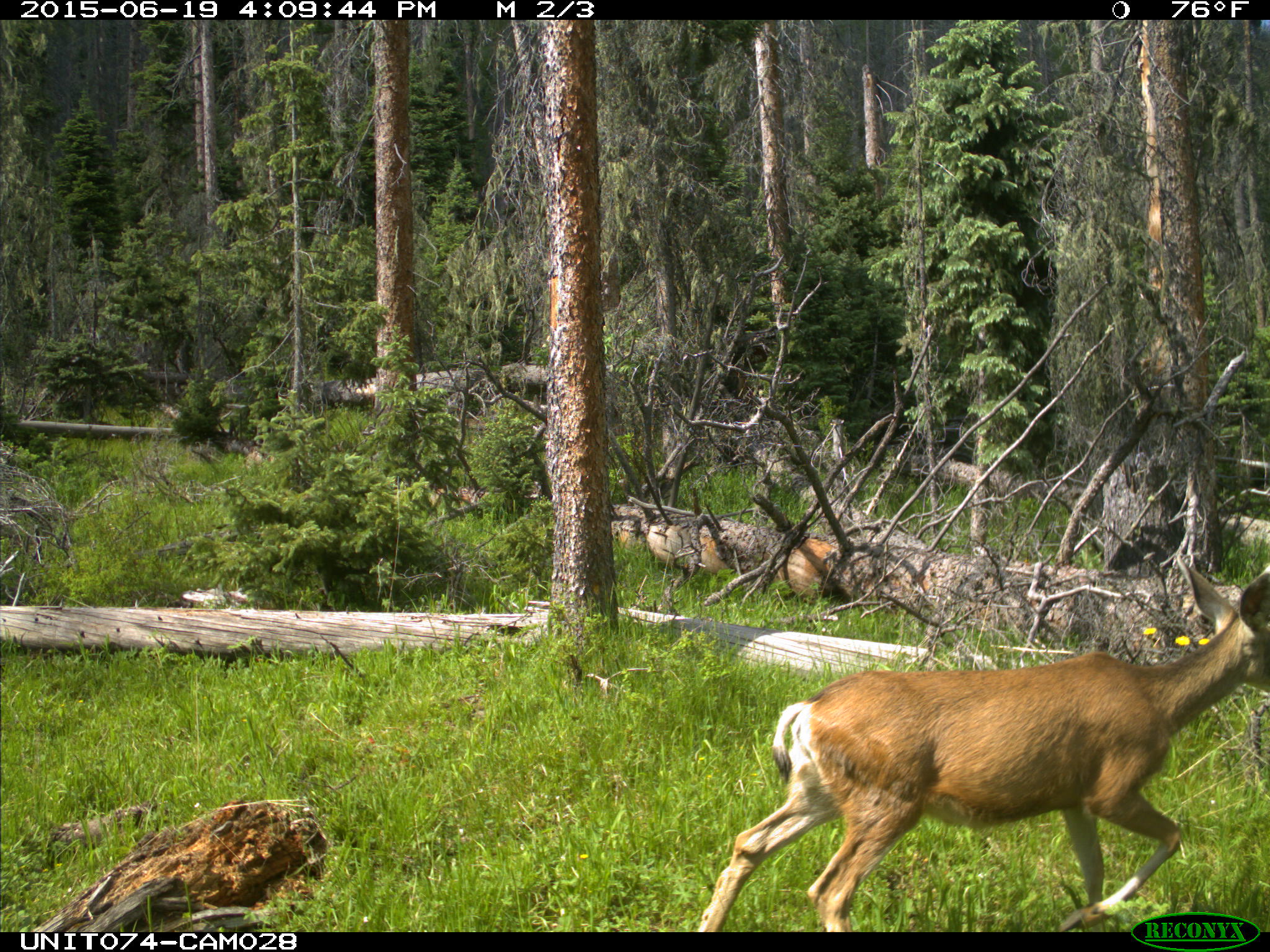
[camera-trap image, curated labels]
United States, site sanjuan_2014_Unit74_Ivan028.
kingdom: Animalia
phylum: Chordata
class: Mammalia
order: Artiodactyla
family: Cervidae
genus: Odocoileus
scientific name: Odocoileus hemionus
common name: mule deer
Odocoileus hemionus (mule deer).